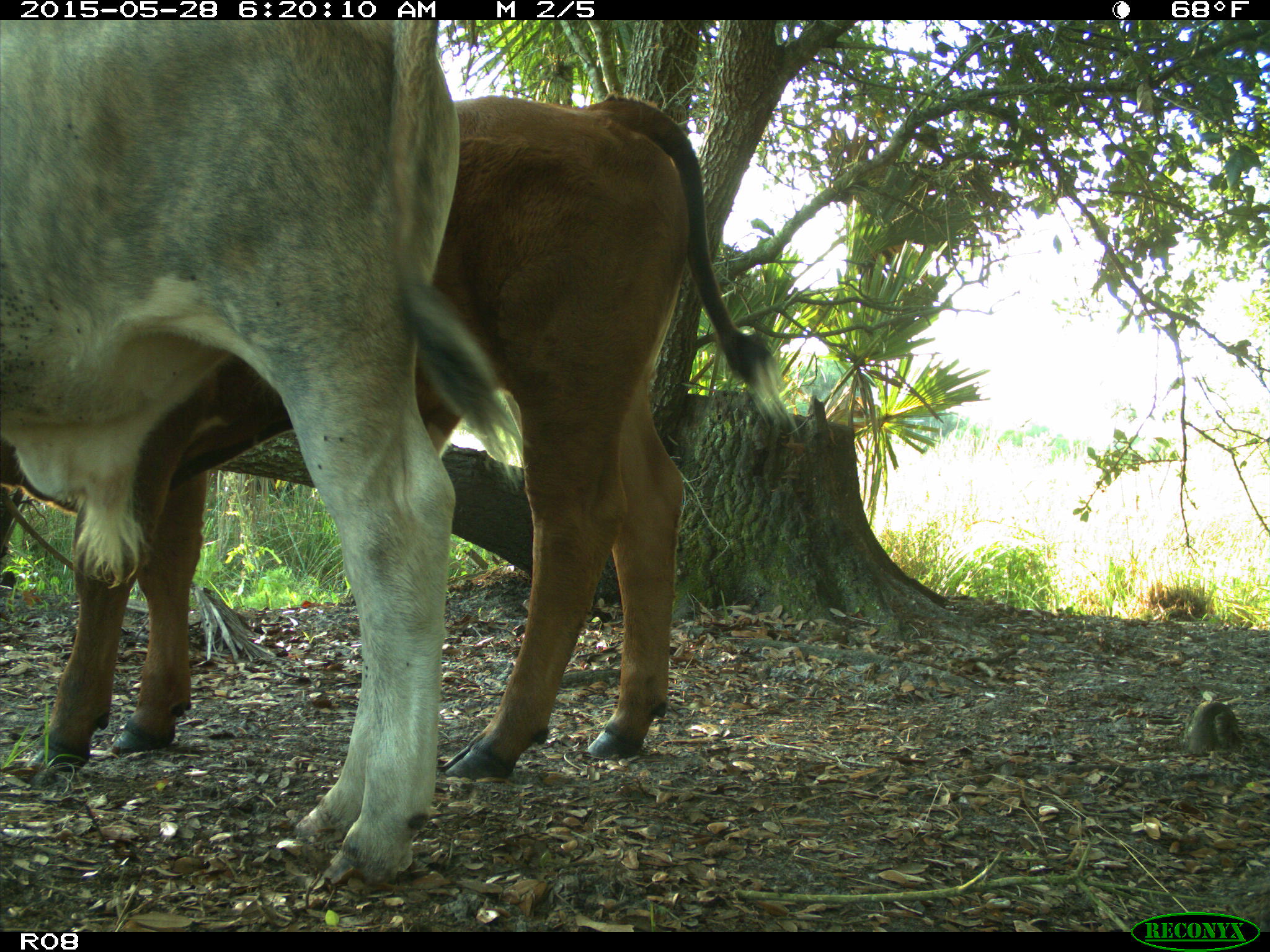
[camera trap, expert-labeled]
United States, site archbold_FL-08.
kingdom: Animalia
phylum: Chordata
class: Mammalia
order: Artiodactyla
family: Bovidae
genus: Bos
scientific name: Bos taurus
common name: domestic cow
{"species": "Bos taurus (domestic cow)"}